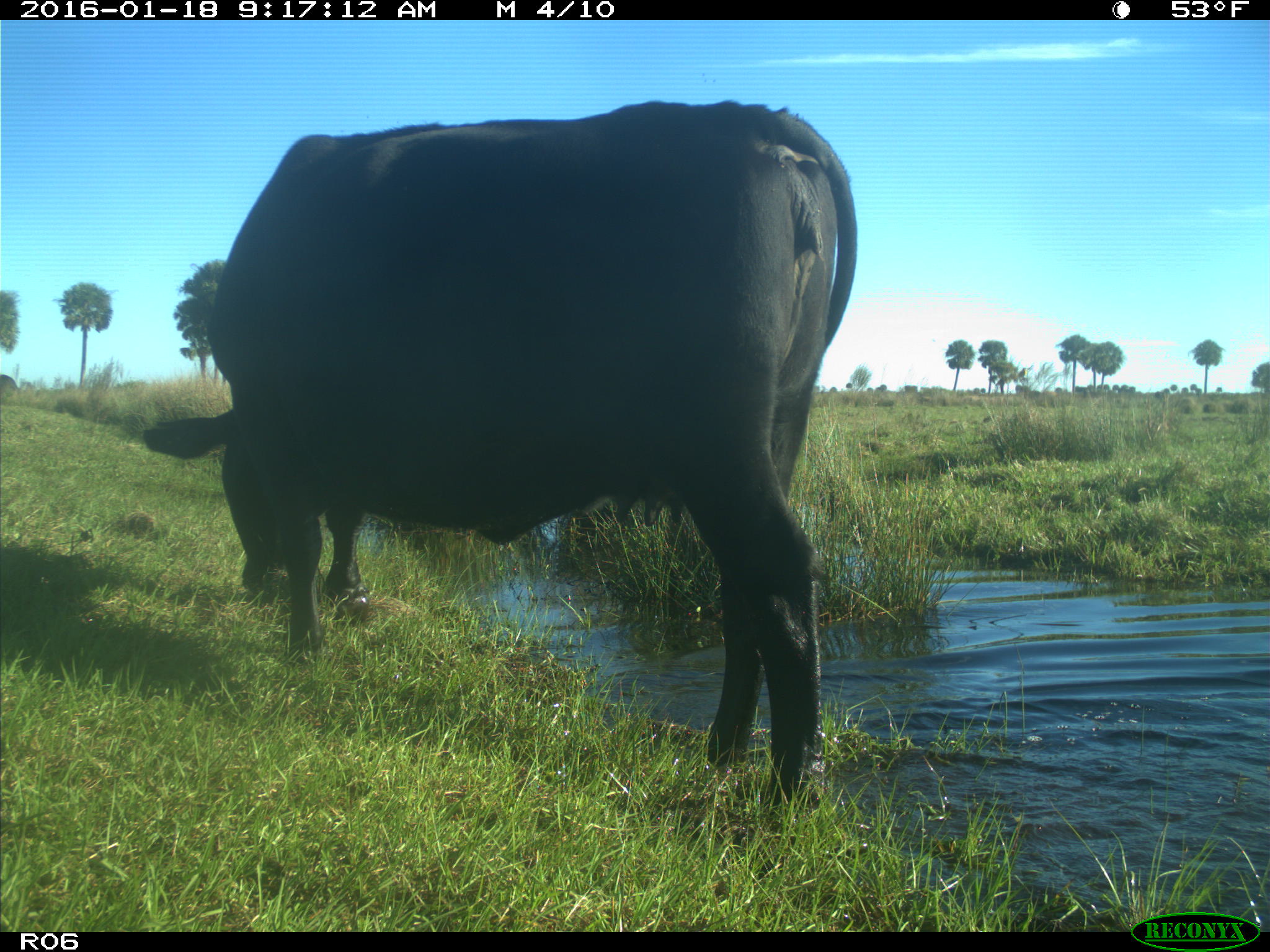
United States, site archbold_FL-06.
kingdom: Animalia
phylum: Chordata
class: Mammalia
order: Artiodactyla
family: Bovidae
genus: Bos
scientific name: Bos taurus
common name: domestic cow